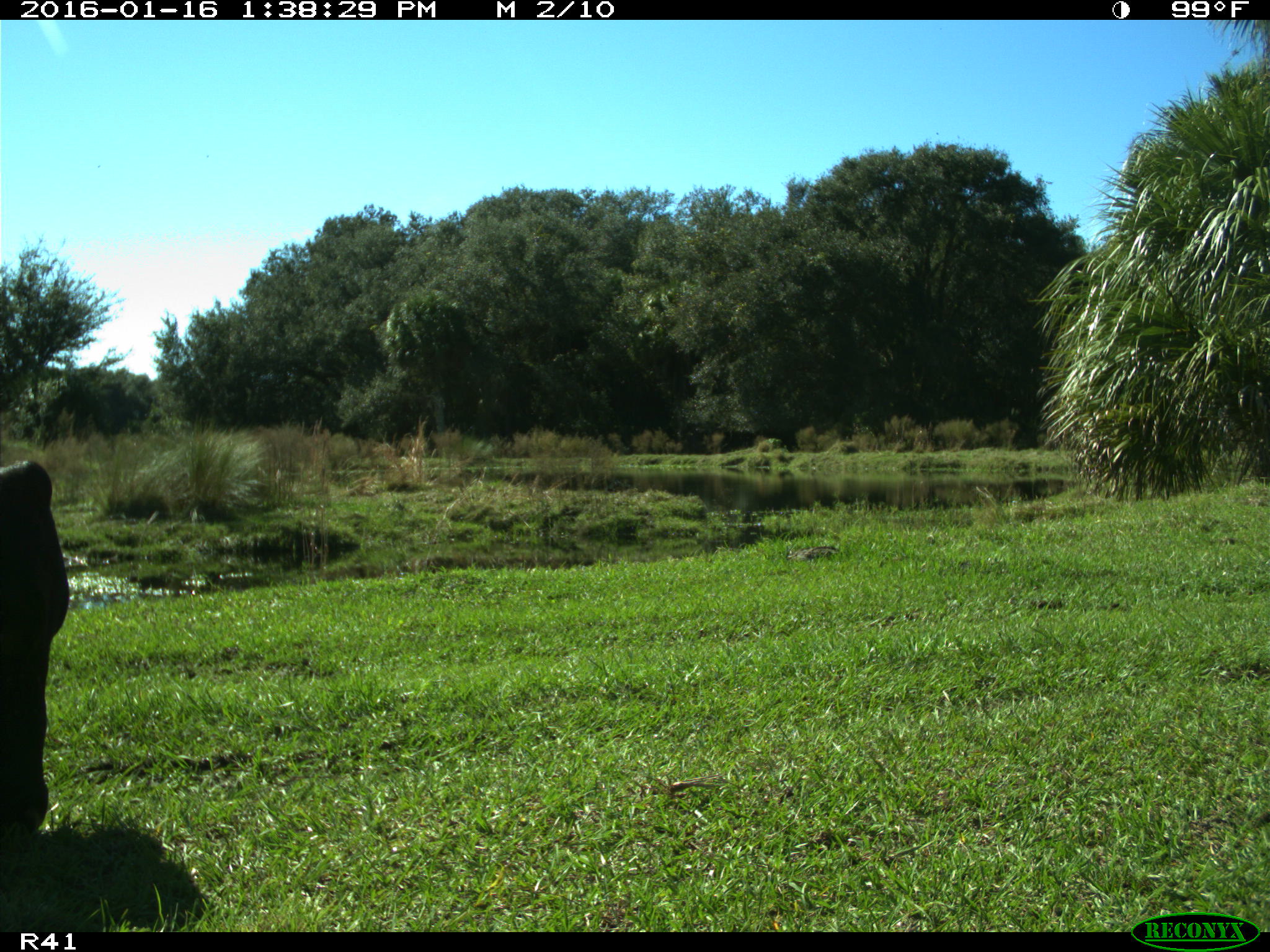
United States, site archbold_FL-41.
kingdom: Animalia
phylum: Chordata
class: Mammalia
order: Artiodactyla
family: Bovidae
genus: Bos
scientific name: Bos taurus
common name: domestic cow